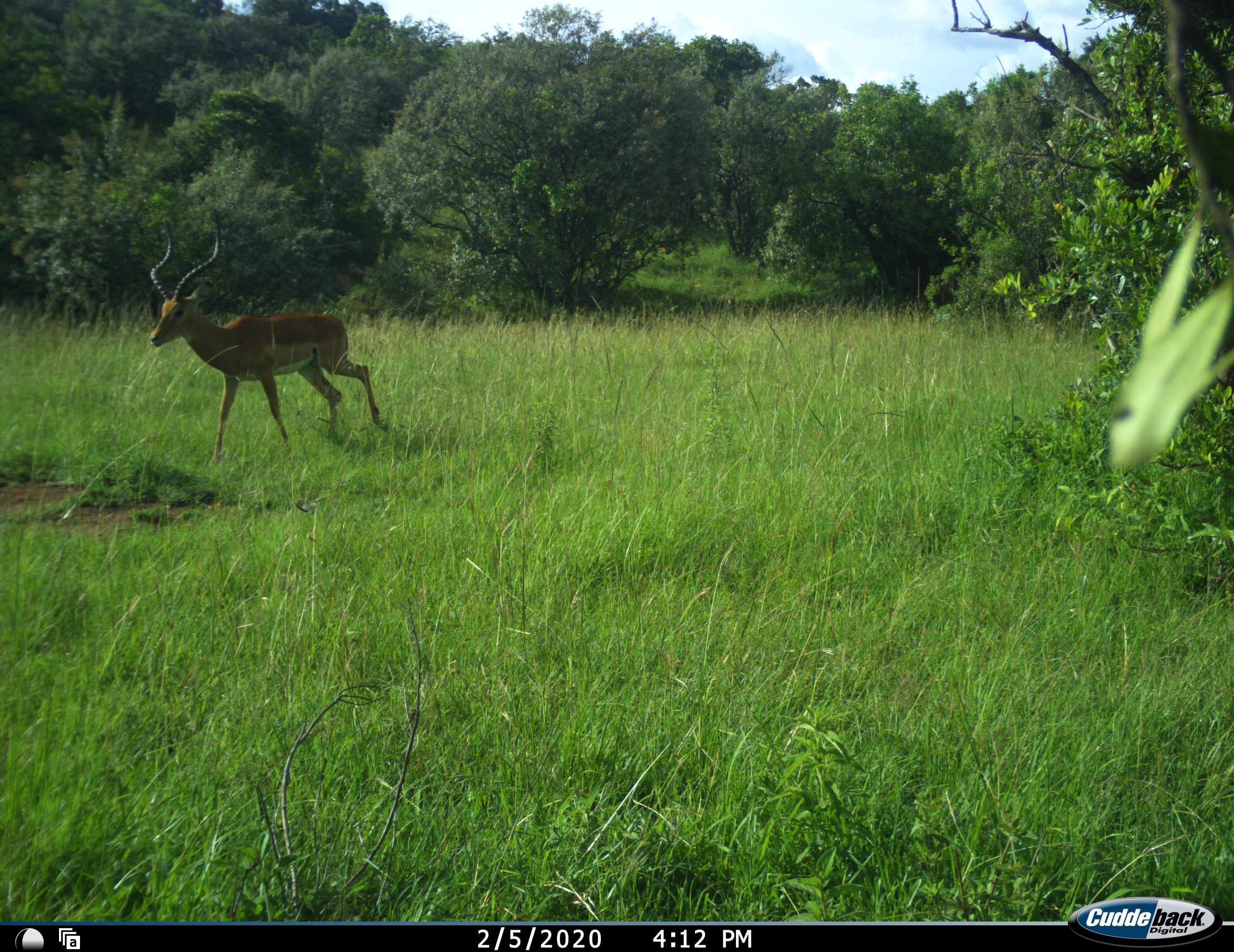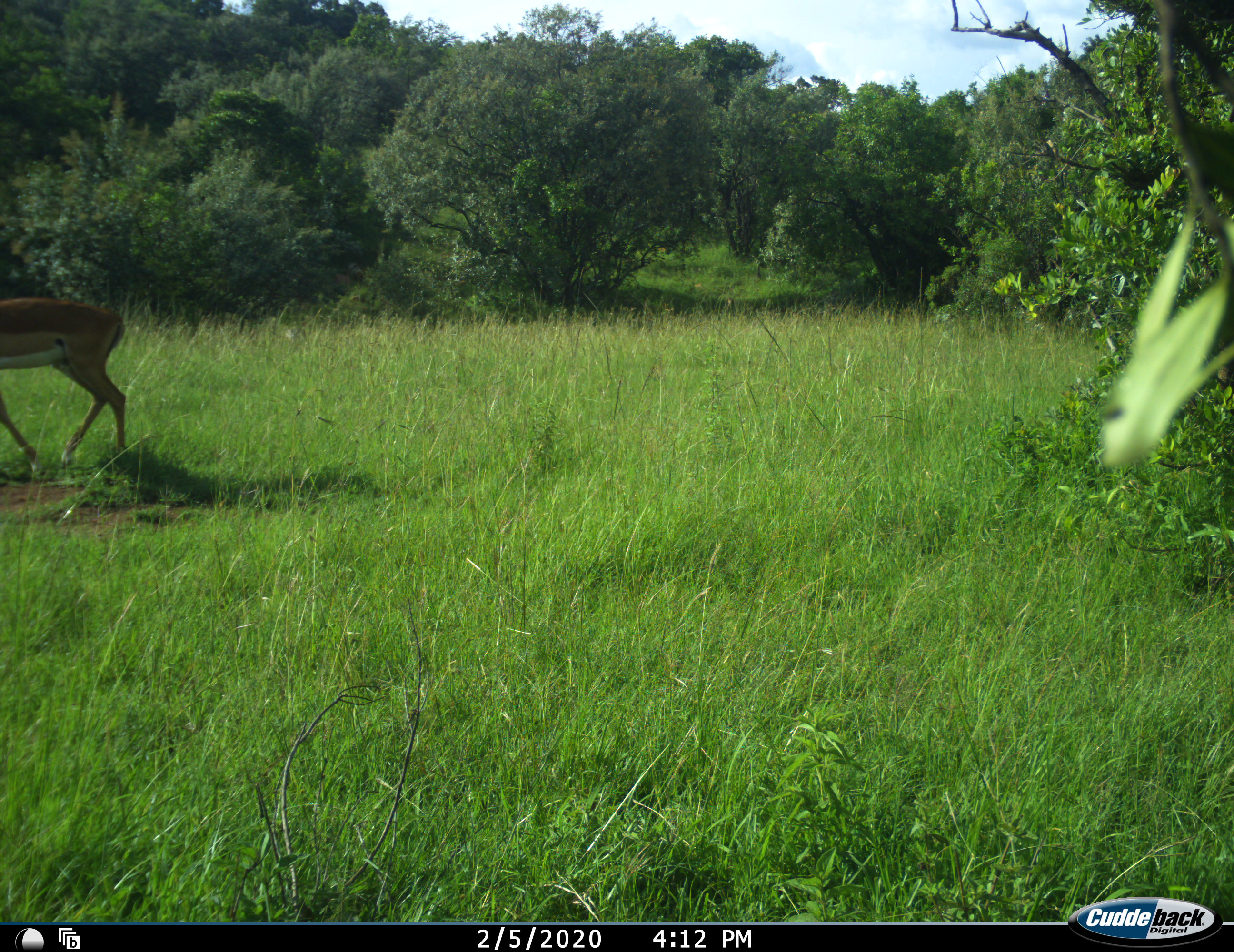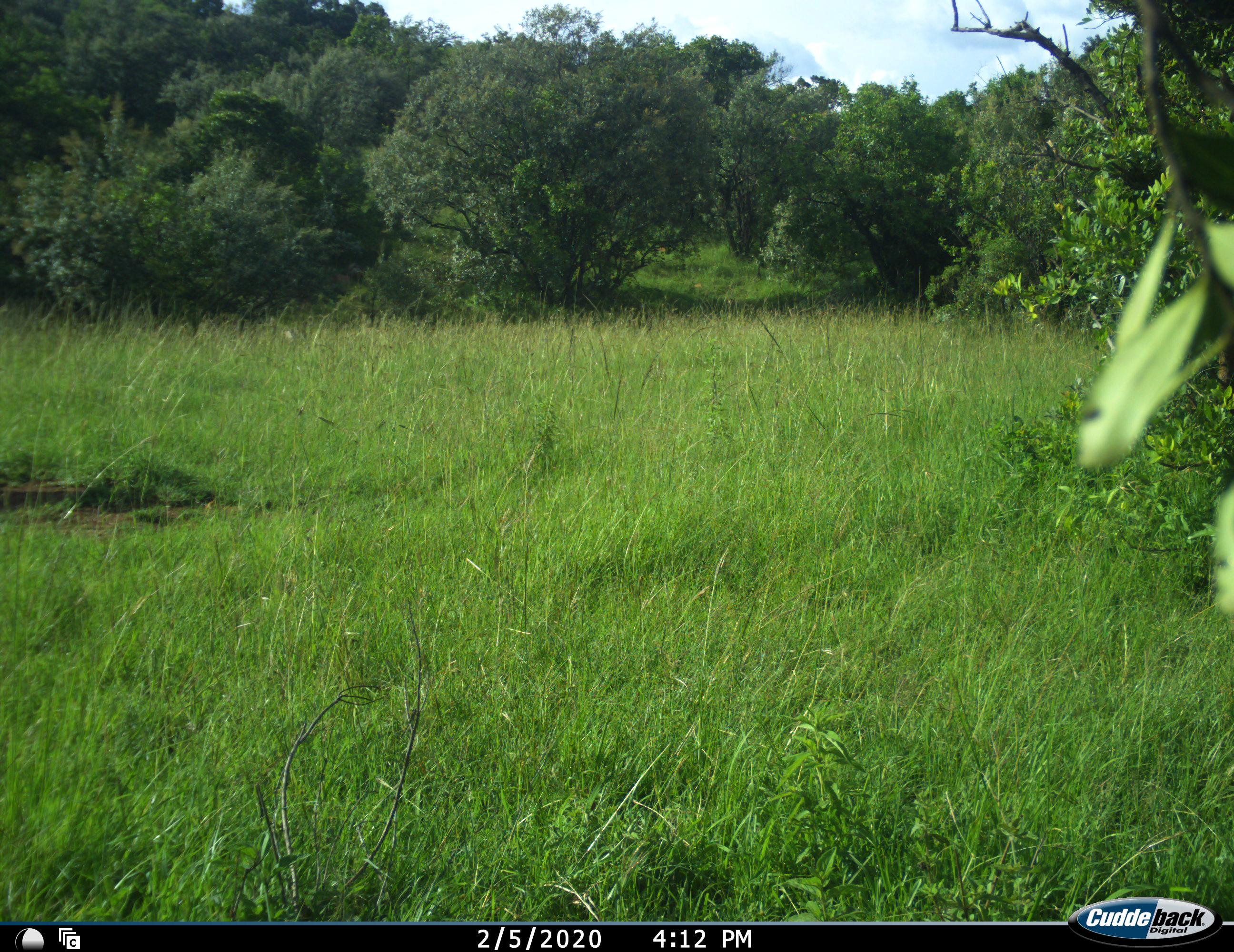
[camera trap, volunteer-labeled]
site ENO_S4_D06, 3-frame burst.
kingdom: Animalia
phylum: Chordata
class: Mammalia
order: Artiodactyla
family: Bovidae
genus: Aepyceros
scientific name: Aepyceros melampus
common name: impala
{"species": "impala (Aepyceros melampus)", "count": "1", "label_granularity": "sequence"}